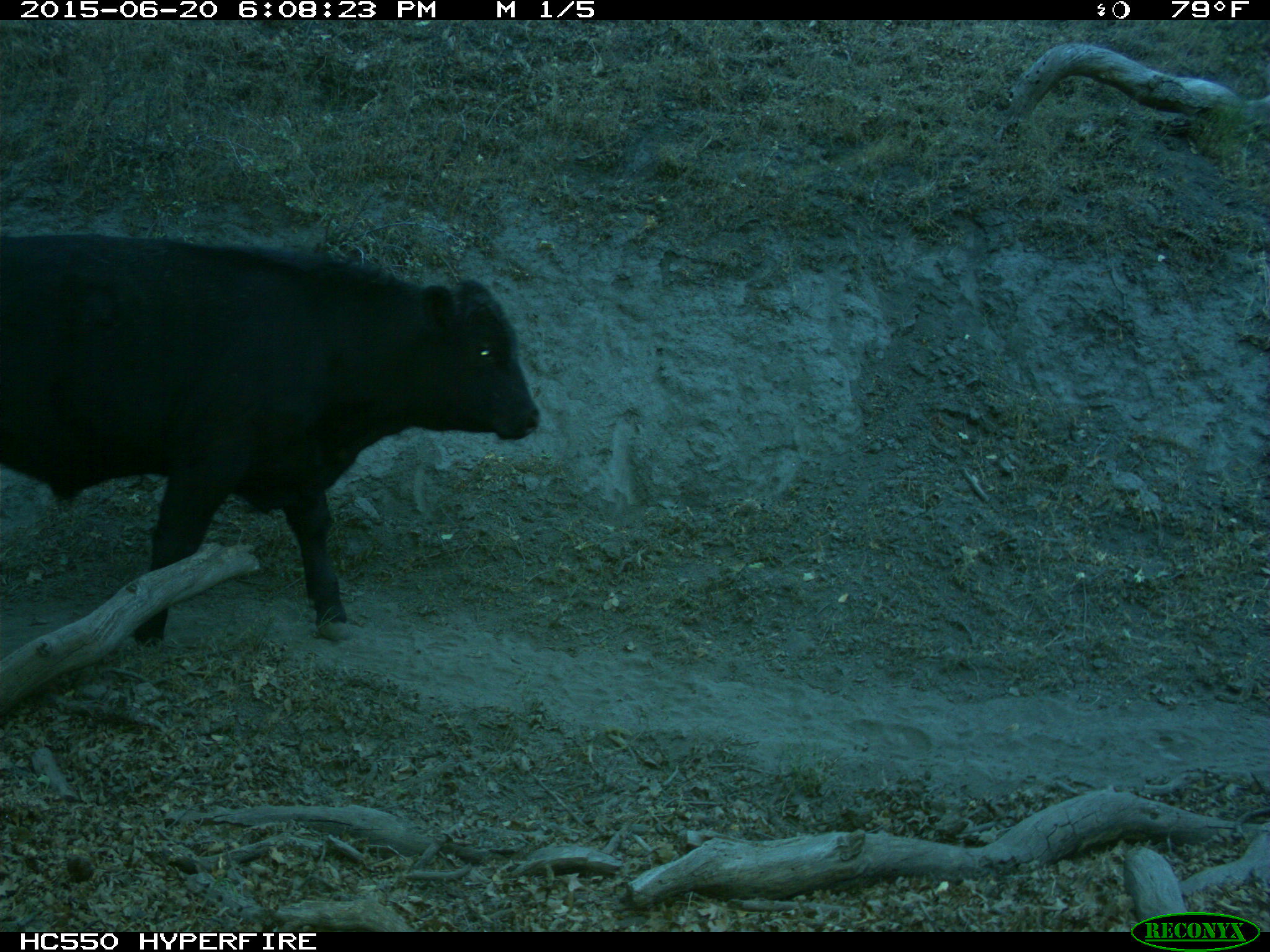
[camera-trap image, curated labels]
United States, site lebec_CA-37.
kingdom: Animalia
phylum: Chordata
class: Mammalia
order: Artiodactyla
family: Bovidae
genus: Bos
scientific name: Bos taurus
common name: domestic cow